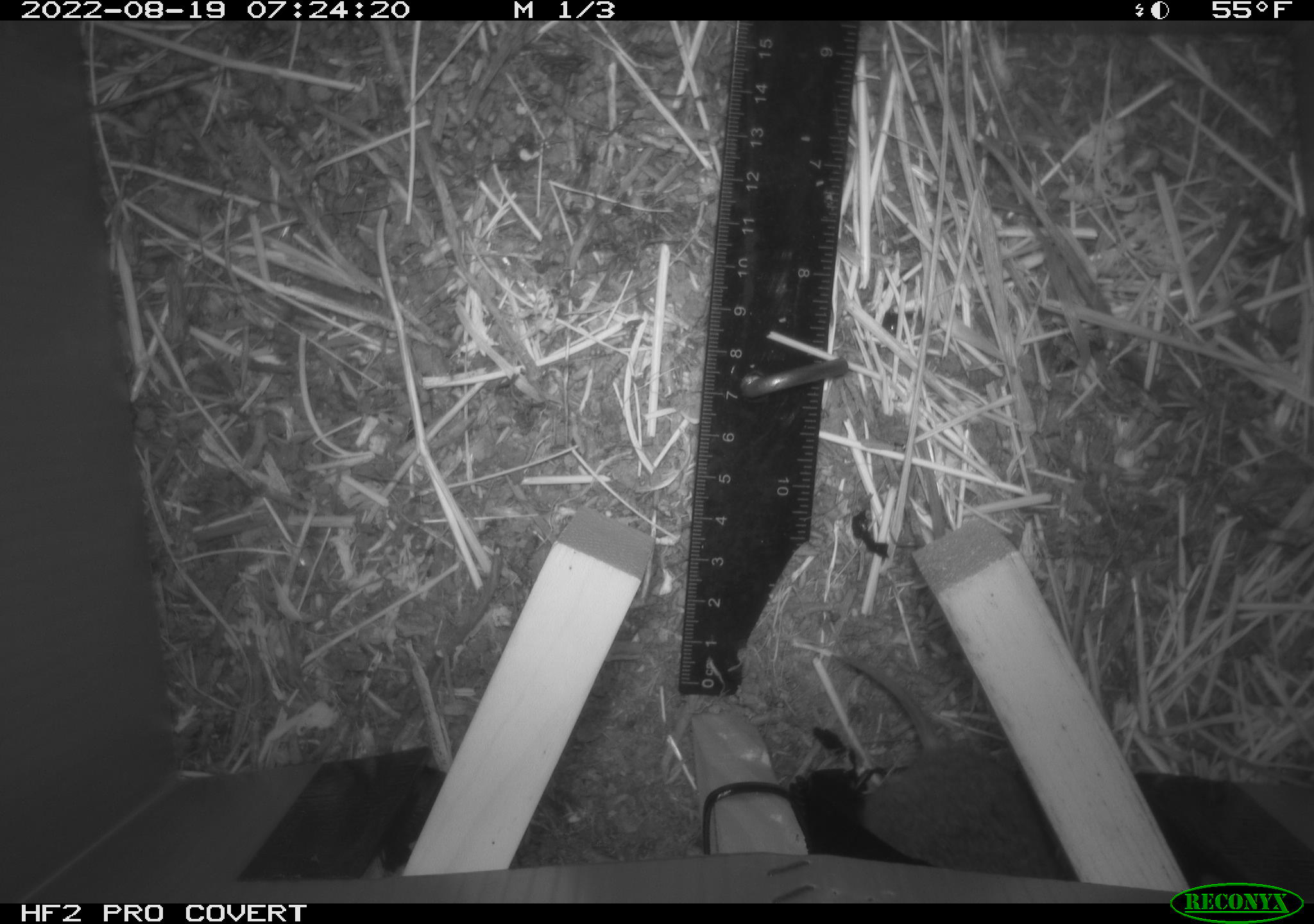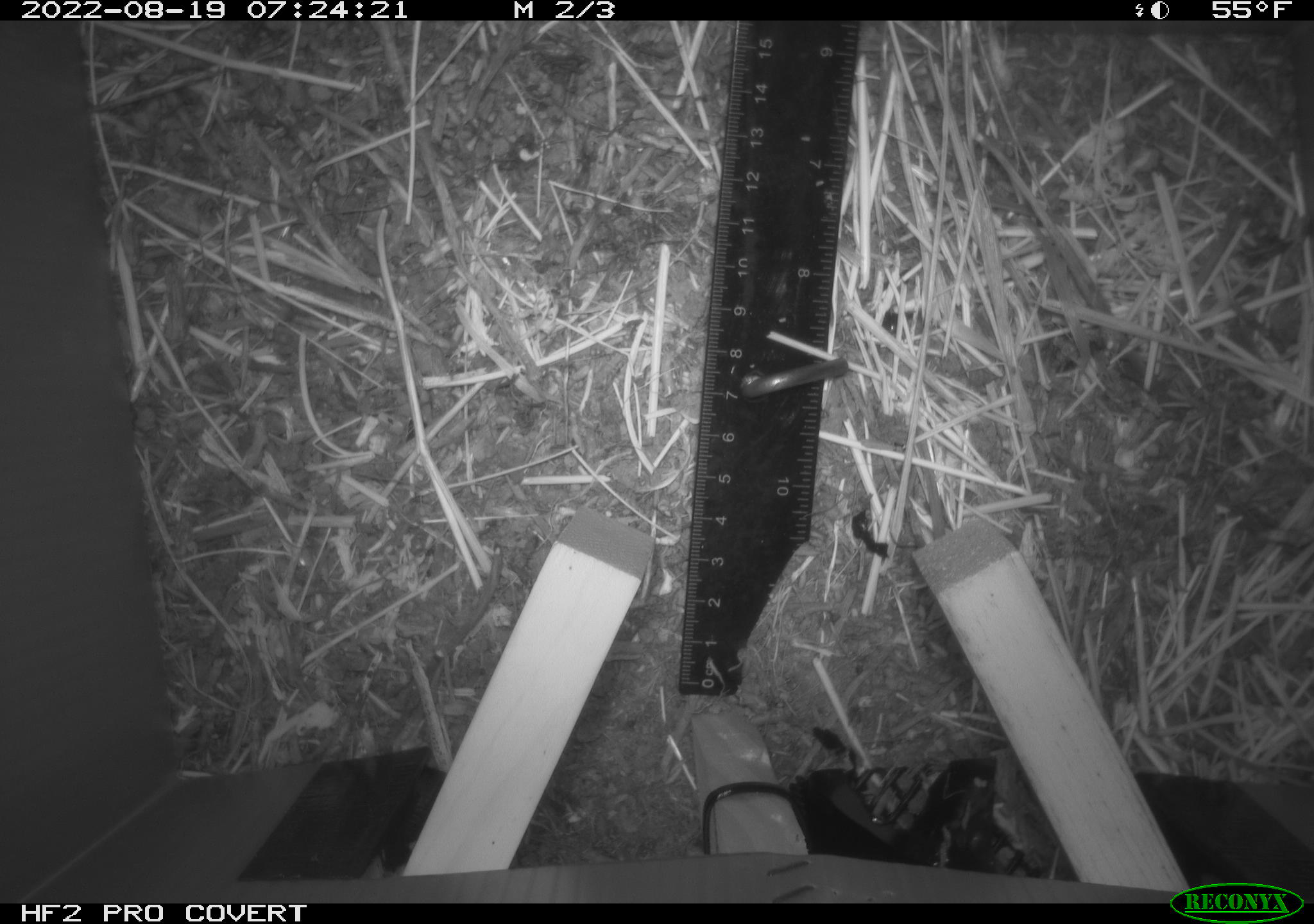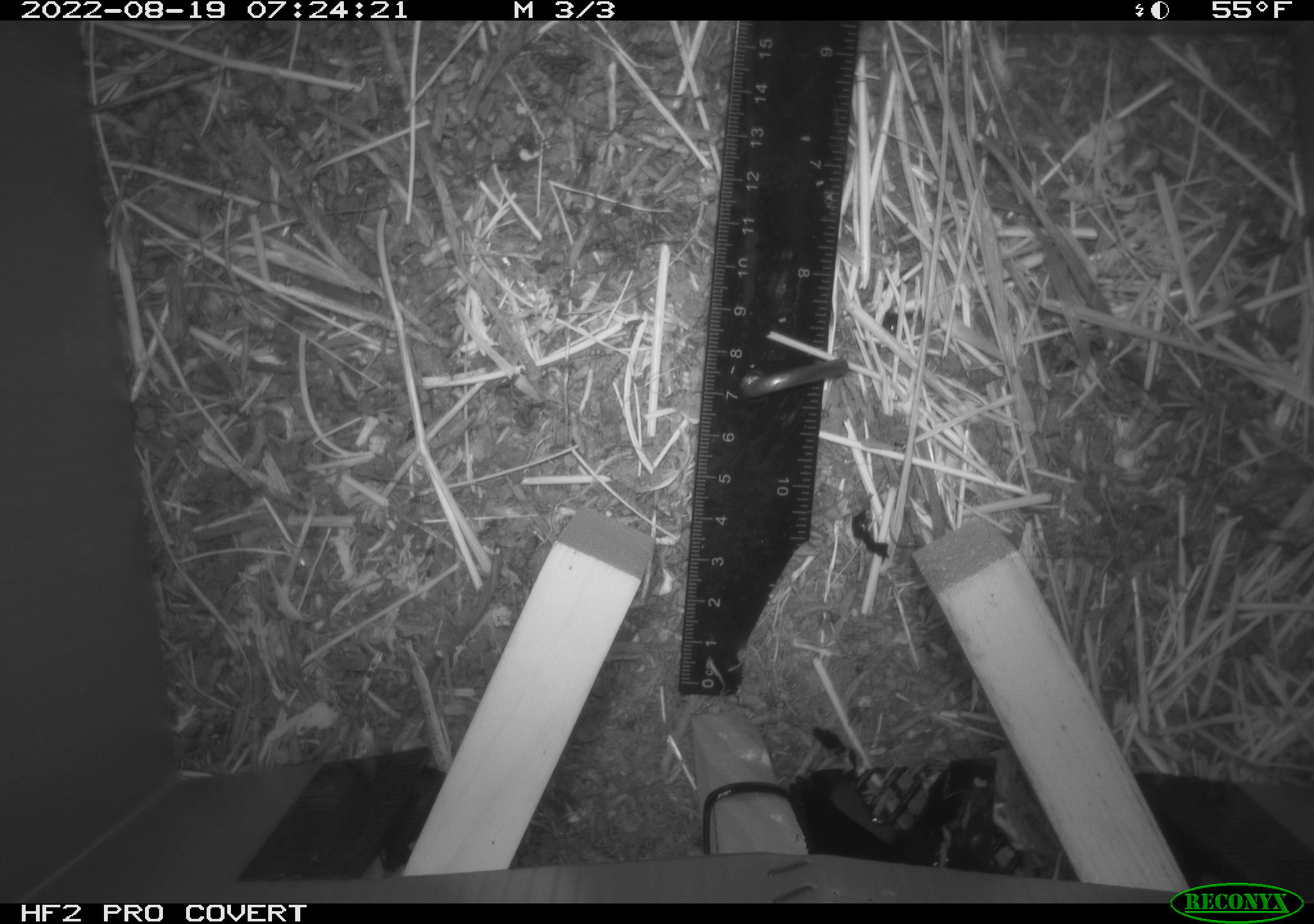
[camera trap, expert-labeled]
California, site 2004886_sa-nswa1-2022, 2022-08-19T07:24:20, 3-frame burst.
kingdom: Animalia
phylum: Chordata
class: Mammalia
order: Rodentia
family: Cricetidae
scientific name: Cricetidae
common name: hamsters, voles, lemmings, and allies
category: cricetidae family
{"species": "cricetidae family (hamsters, voles, lemmings, and allies) (Cricetidae)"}